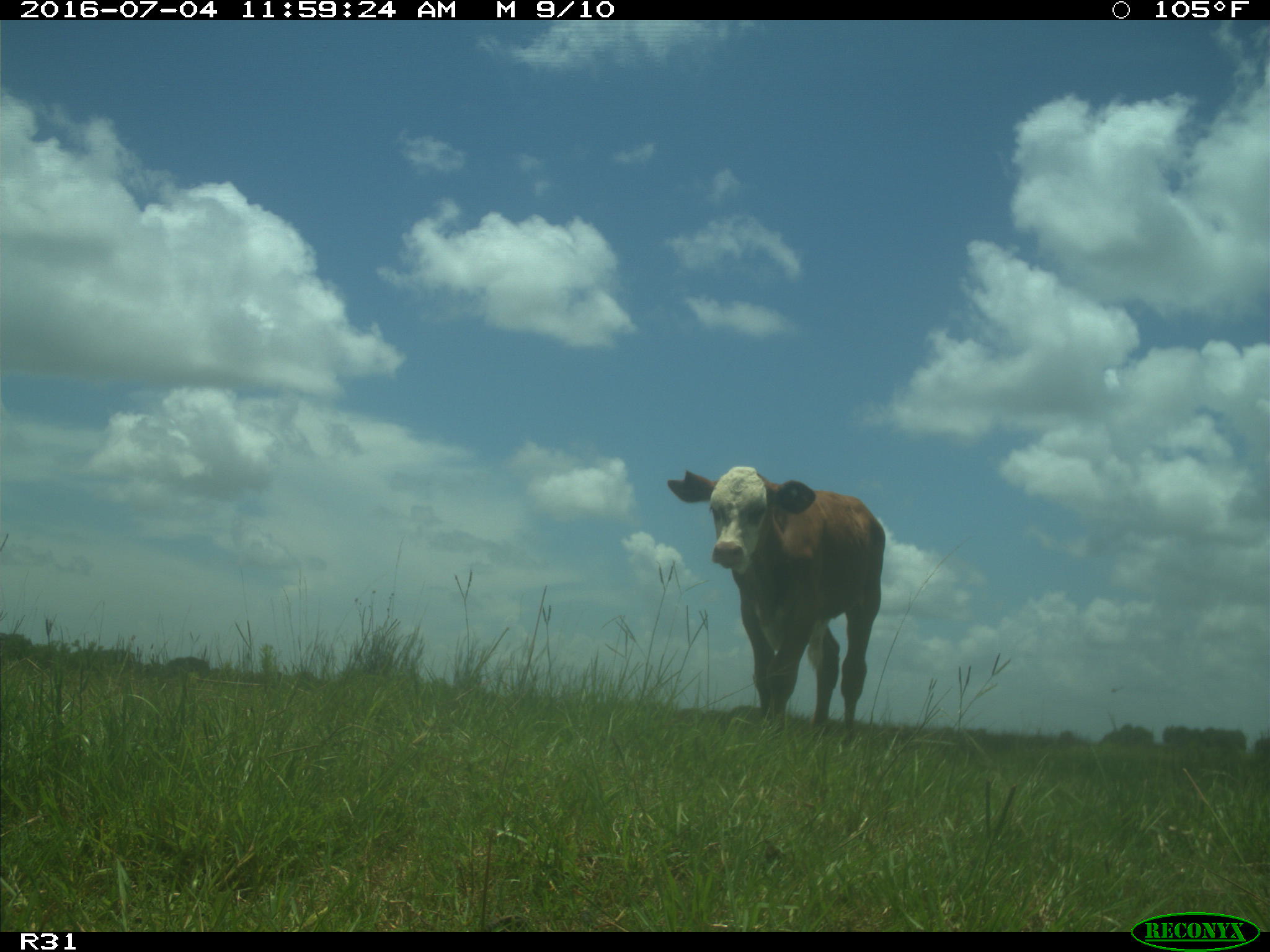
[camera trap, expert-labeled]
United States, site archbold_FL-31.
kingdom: Animalia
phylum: Chordata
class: Mammalia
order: Artiodactyla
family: Bovidae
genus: Bos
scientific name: Bos taurus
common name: domestic cow